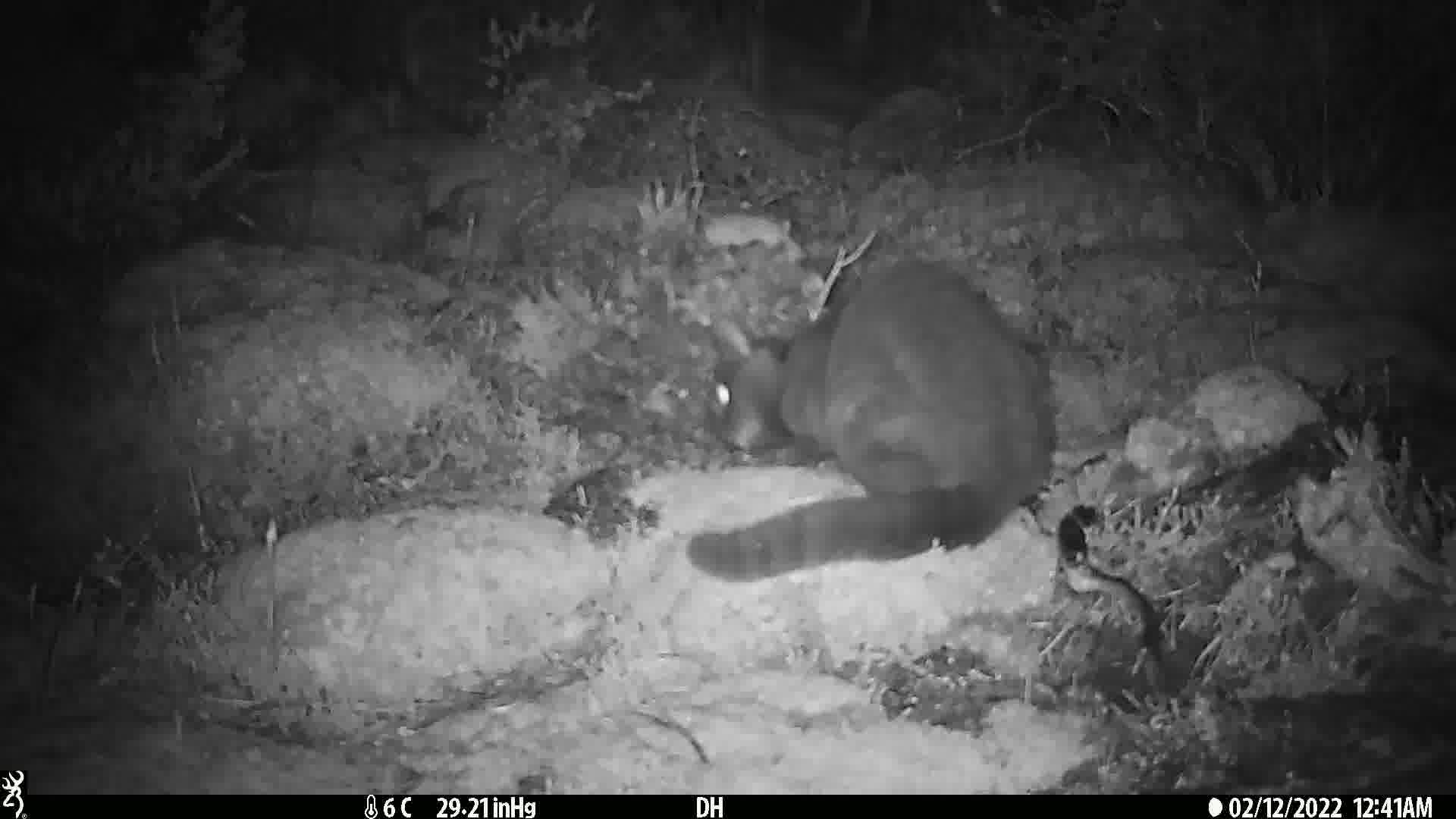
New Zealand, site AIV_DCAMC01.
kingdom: Animalia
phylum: Chordata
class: Mammalia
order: Carnivora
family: Felidae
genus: Felis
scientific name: Felis catus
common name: domestic cat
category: cat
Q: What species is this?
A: Cat (domestic cat) (Felis catus).